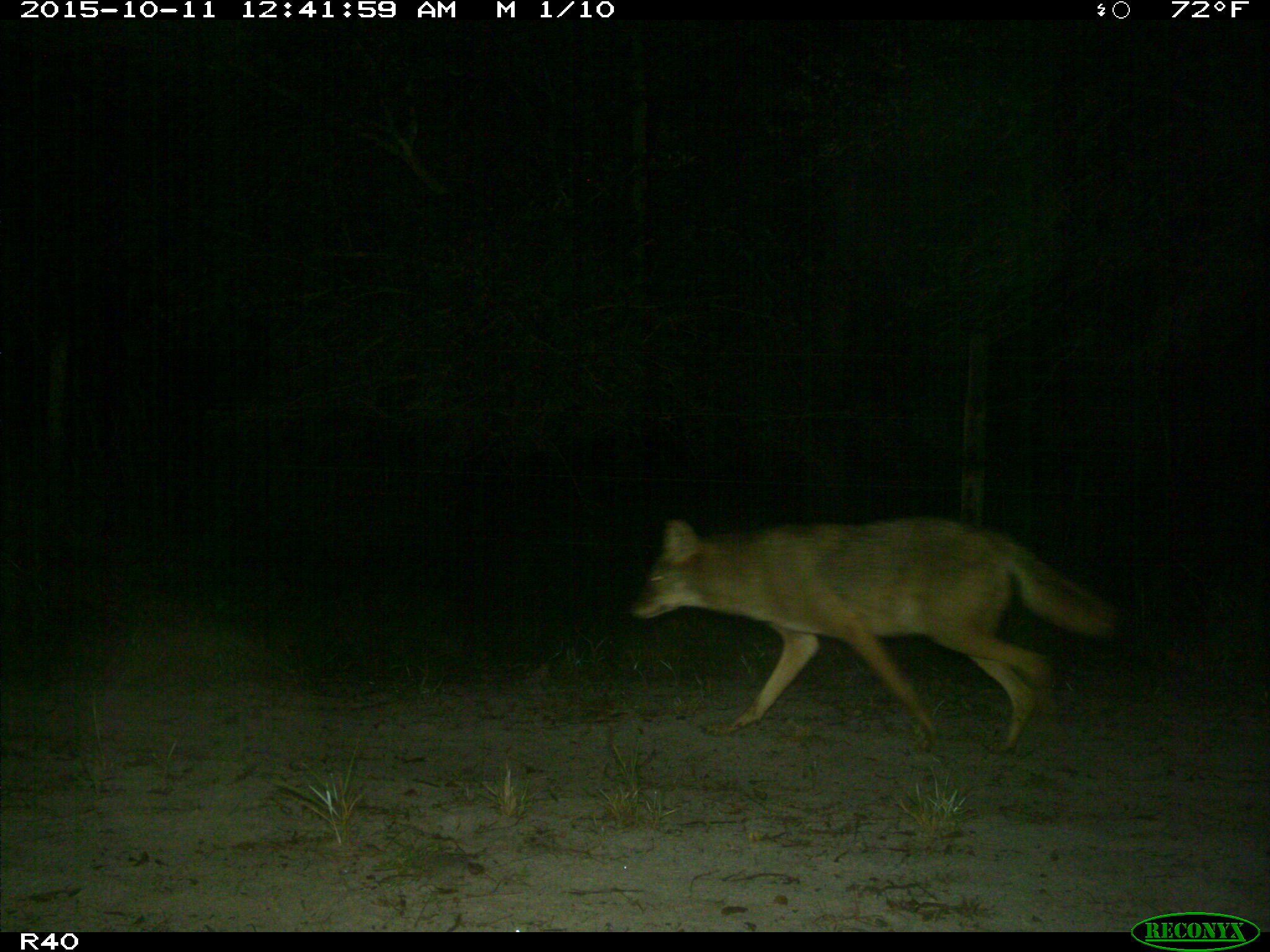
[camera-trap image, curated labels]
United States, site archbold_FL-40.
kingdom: Animalia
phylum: Chordata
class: Mammalia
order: Carnivora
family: Canidae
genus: Canis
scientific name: Canis latrans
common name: coyote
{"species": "Canis latrans (coyote)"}